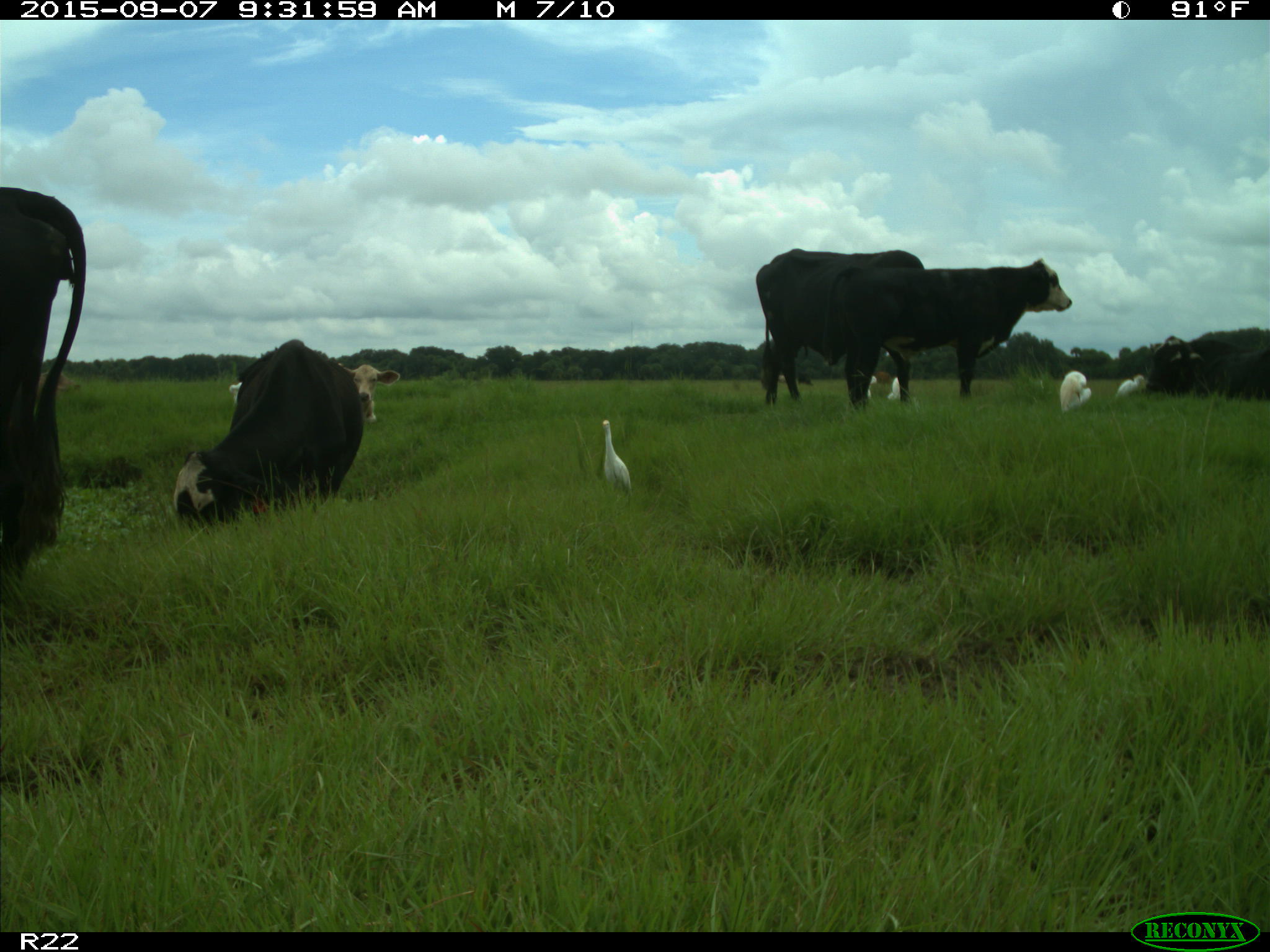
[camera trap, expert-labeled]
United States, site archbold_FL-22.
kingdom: Animalia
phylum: Chordata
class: Mammalia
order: Artiodactyla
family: Bovidae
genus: Bos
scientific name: Bos taurus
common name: domestic cow